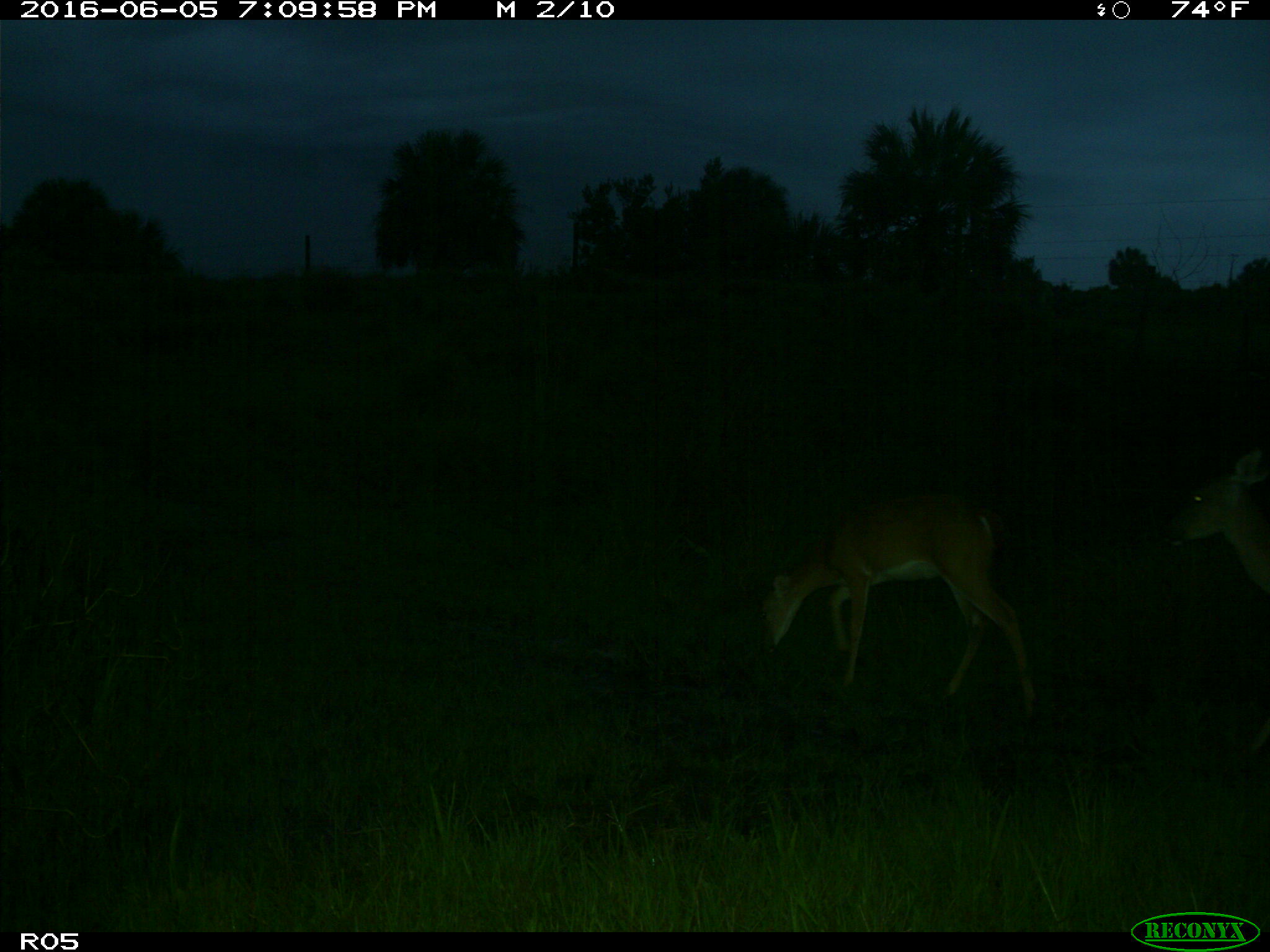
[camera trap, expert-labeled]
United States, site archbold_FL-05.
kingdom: Animalia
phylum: Chordata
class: Mammalia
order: Artiodactyla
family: Cervidae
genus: Odocoileus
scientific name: Odocoileus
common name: deer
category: unidentified deer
Unidentified deer (deer) (Odocoileus).